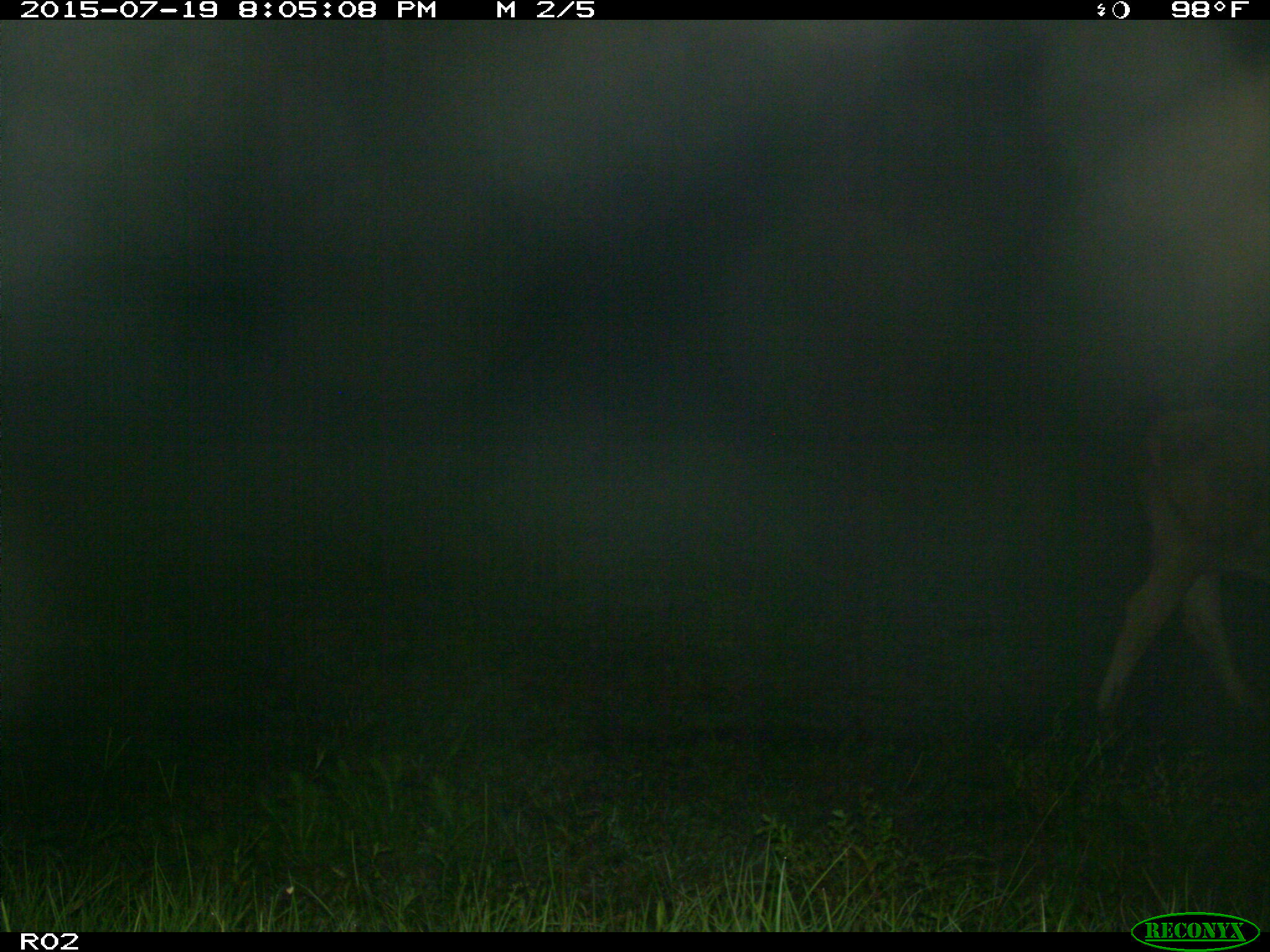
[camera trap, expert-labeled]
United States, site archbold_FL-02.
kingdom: Animalia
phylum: Chordata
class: Mammalia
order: Artiodactyla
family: Bovidae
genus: Bos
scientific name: Bos taurus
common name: domestic cow